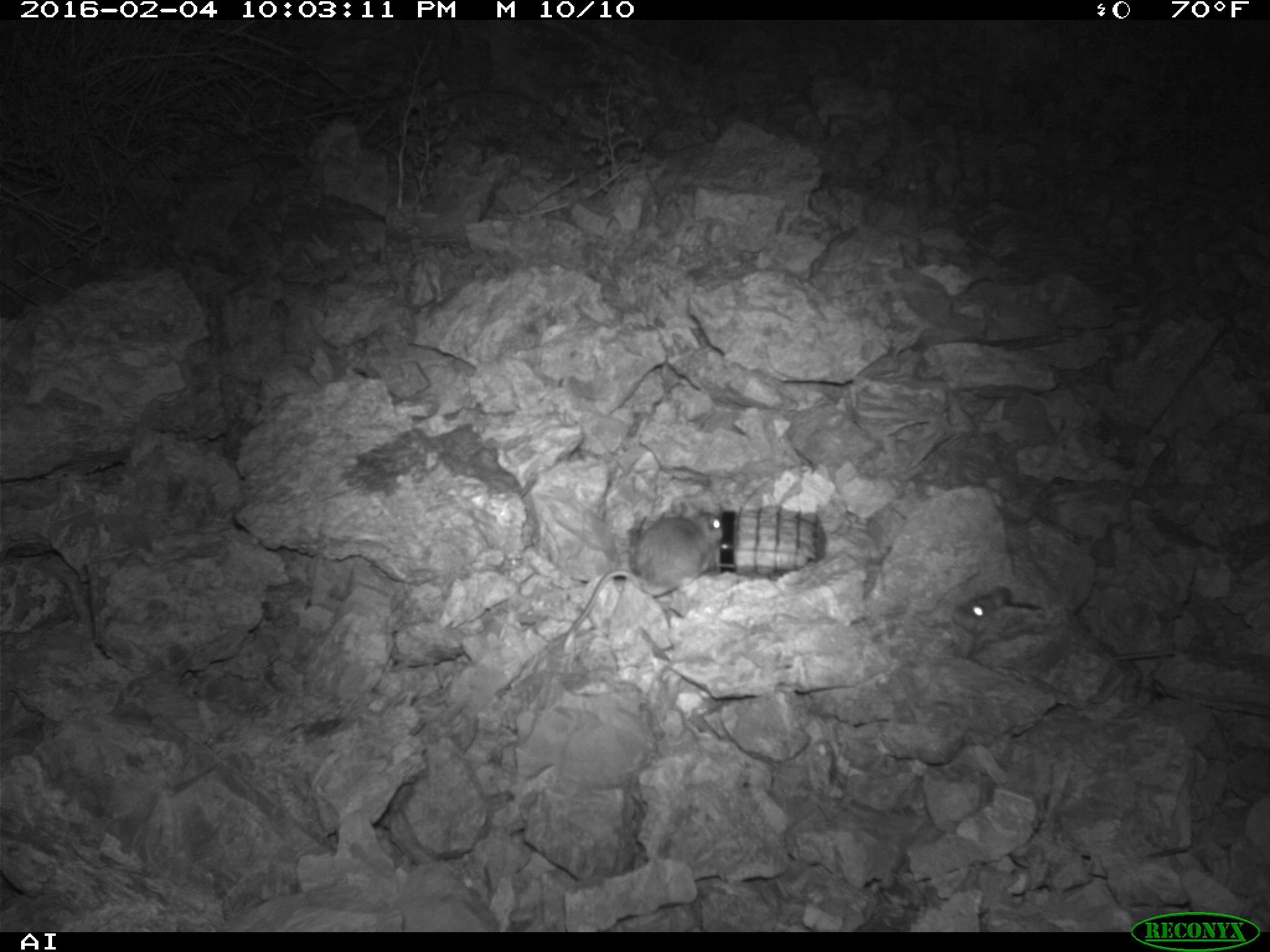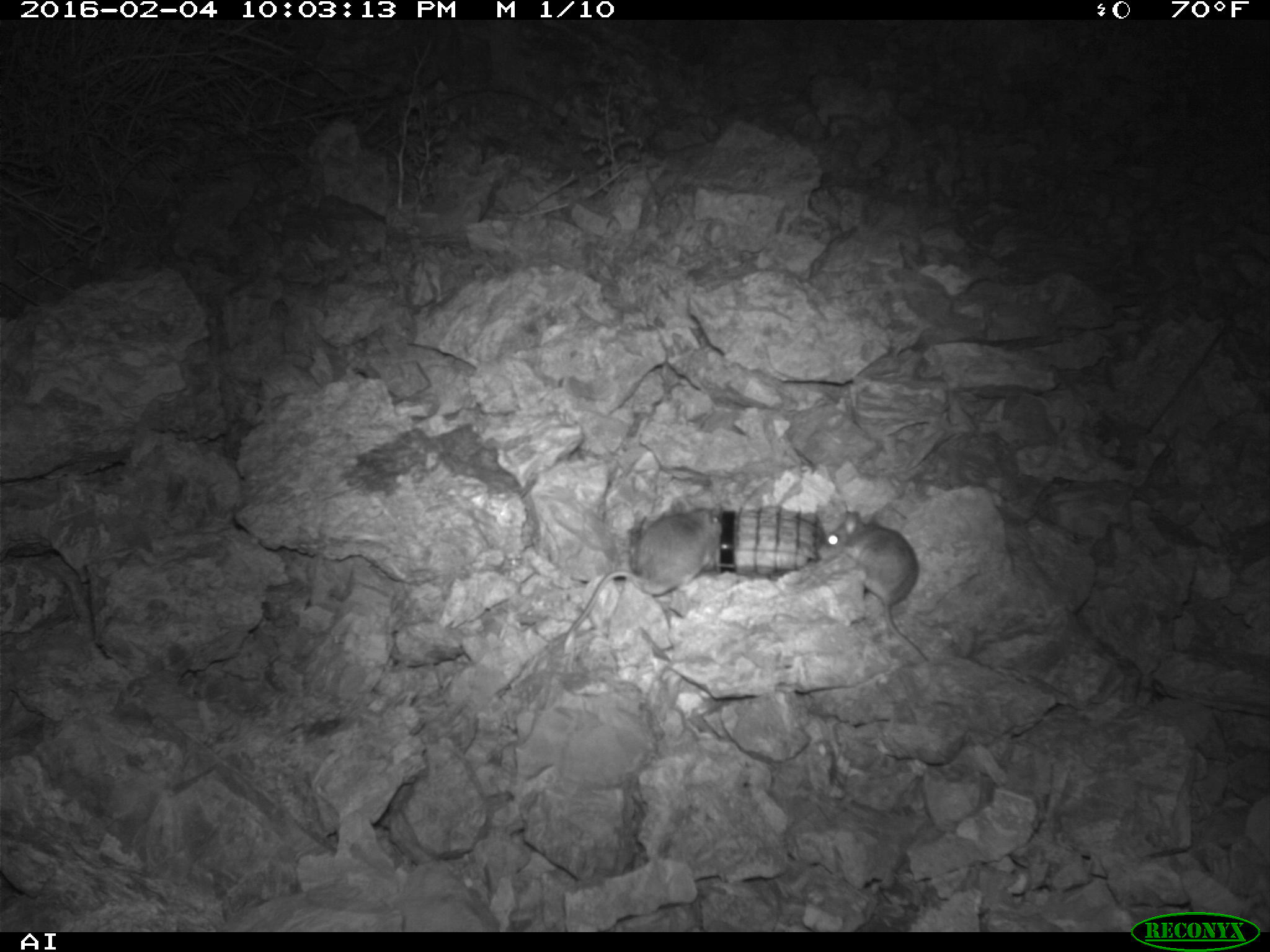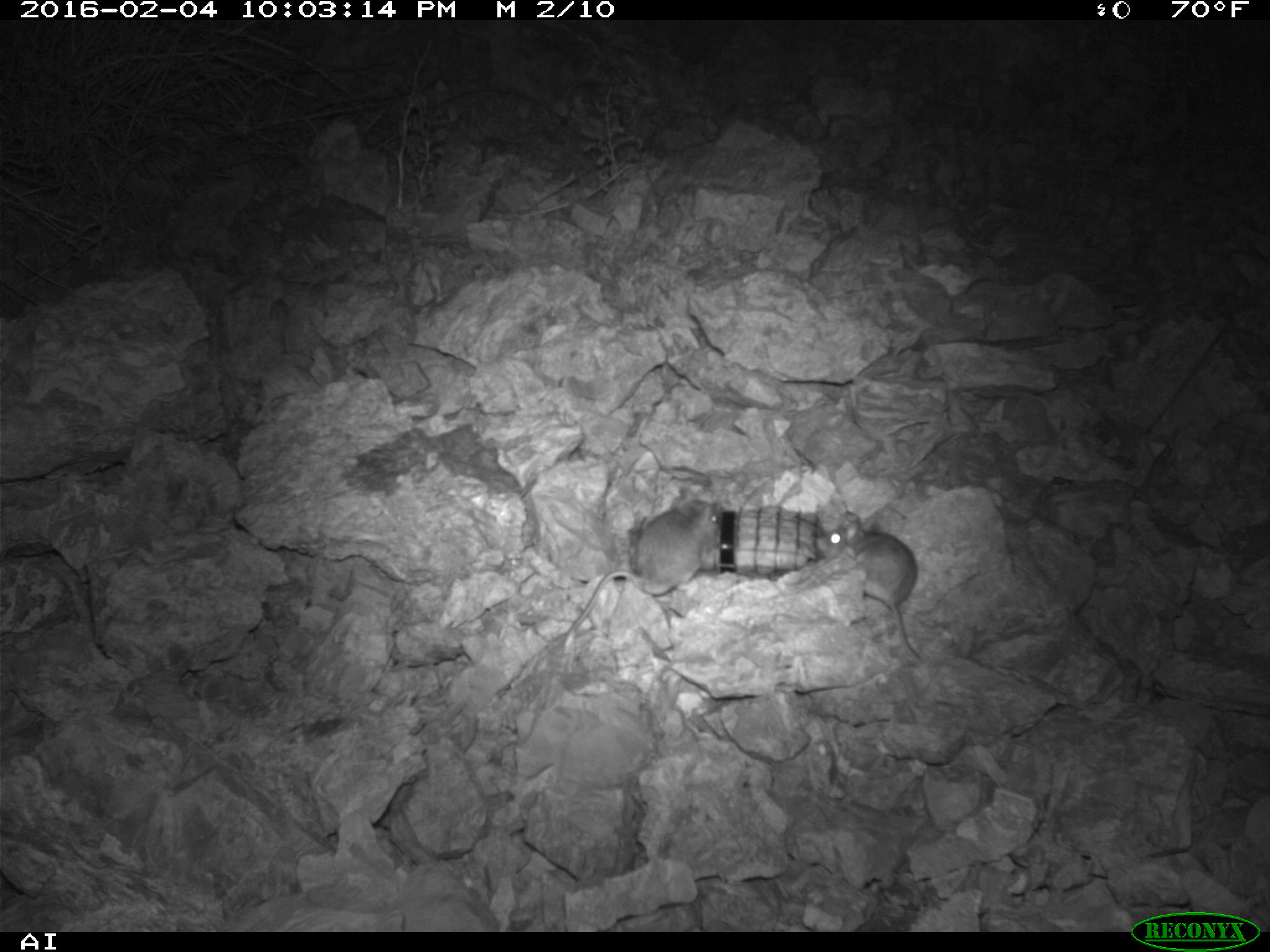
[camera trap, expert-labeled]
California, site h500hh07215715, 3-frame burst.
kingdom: Animalia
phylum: Chordata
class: Mammalia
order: Rodentia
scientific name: Rodentia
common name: rodent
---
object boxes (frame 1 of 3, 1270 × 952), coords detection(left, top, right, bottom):
rodent: detection(555, 508, 723, 649); detection(949, 585, 1045, 658)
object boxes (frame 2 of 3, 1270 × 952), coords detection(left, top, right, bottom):
rodent: detection(556, 495, 721, 643); detection(814, 506, 926, 659)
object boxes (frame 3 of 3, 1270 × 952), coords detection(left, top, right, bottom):
rodent: detection(556, 485, 722, 643); detection(814, 506, 926, 659)